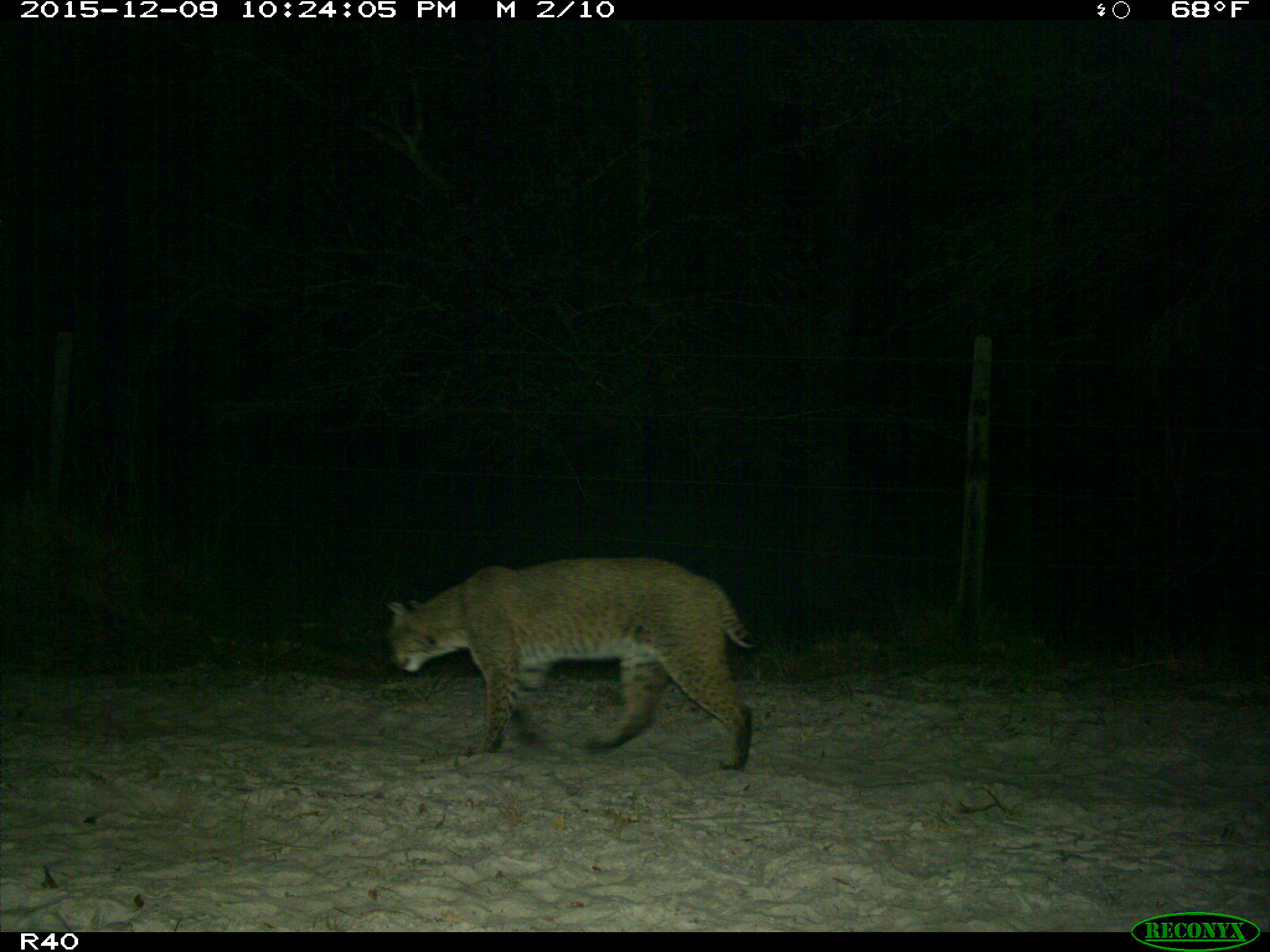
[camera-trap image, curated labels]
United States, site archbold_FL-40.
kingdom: Animalia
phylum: Chordata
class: Mammalia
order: Carnivora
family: Felidae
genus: Lynx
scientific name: Lynx rufus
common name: bobcat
Lynx rufus (bobcat).